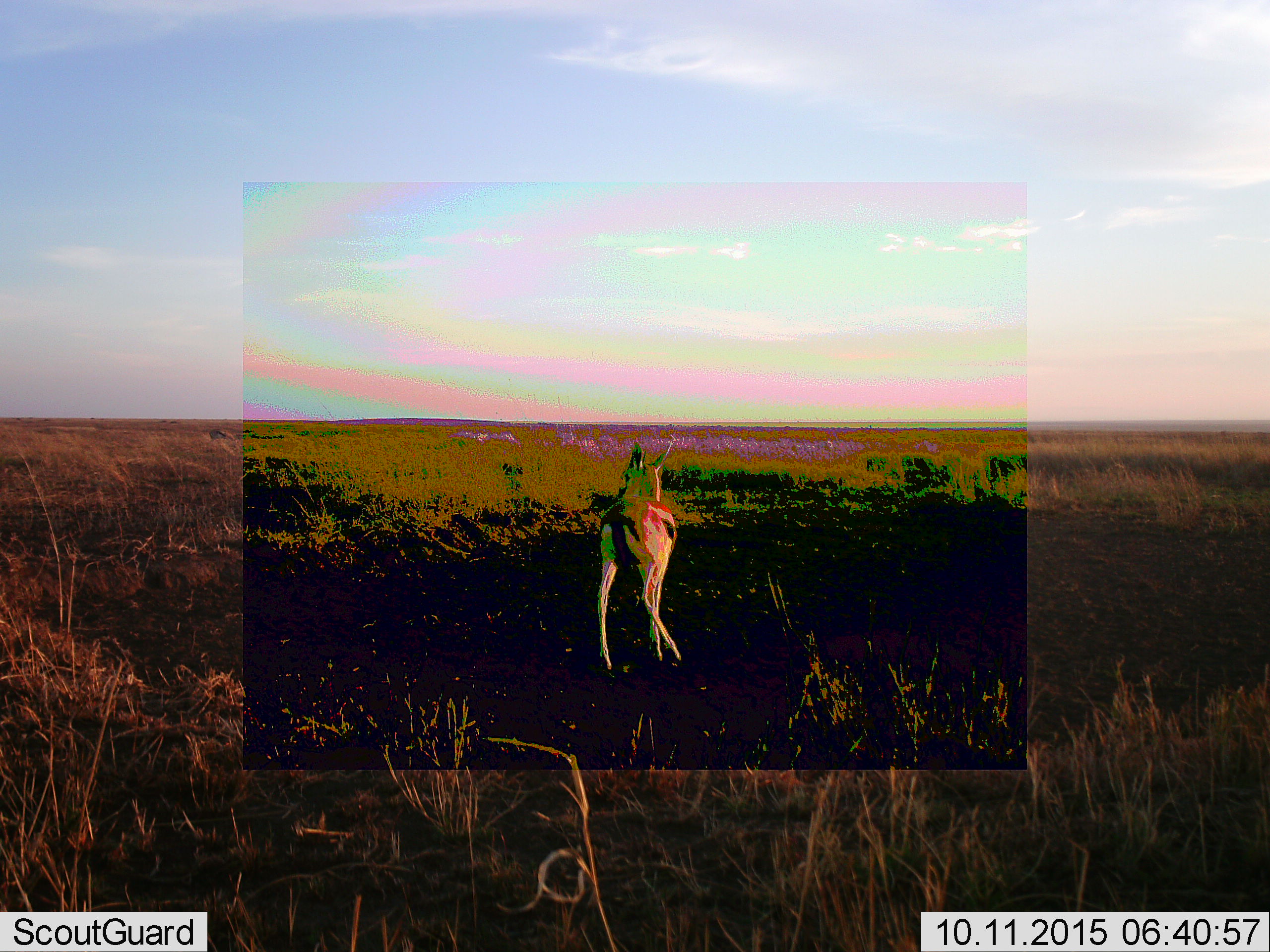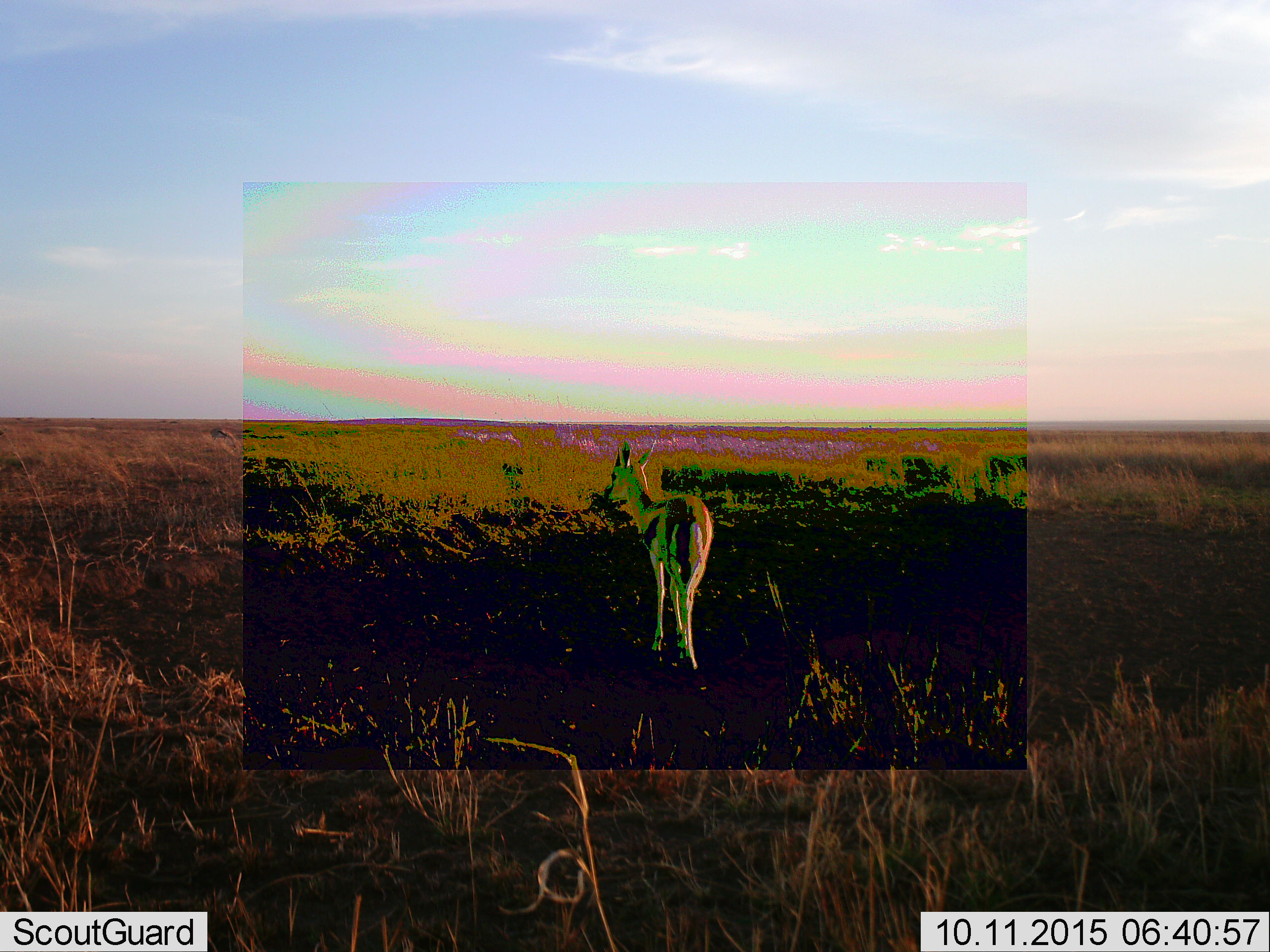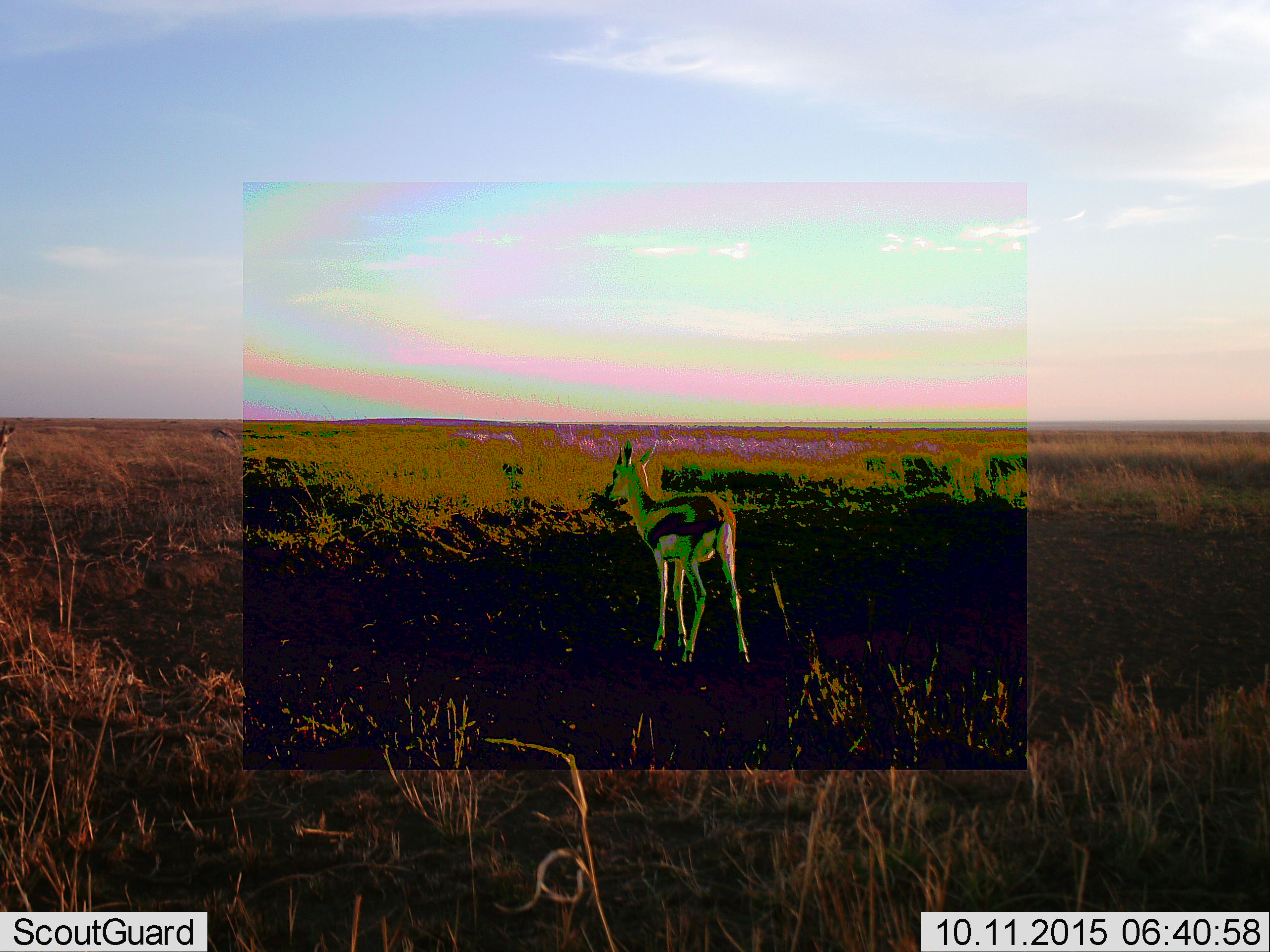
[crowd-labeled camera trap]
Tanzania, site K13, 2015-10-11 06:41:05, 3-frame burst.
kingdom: Animalia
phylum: Chordata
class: Mammalia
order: Artiodactyla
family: Bovidae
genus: Eudorcas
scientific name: Eudorcas thomsonii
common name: thomson's gazelle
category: gazellethomsons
Gazellethomsons (thomson's gazelle) (Eudorcas thomsonii), count 1. Behavior (volunteer vote fractions): standing 80%, resting 0%, moving 30%, interacting 0%. Young present (vote fraction): 10%. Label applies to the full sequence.